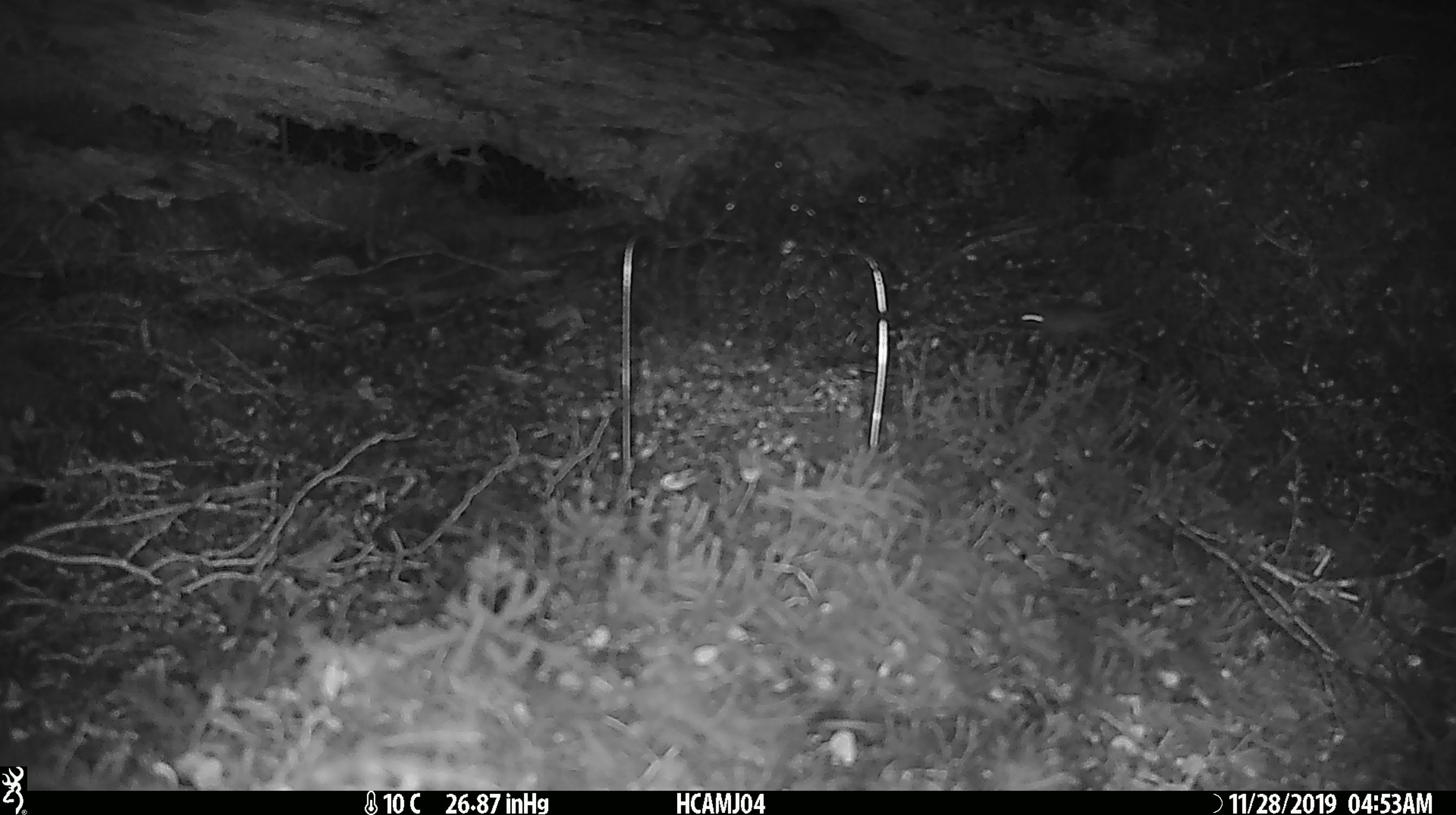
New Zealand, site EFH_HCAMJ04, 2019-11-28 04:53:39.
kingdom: Animalia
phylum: Chordata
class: Mammalia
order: Rodentia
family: Muridae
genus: Mus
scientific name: Mus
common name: mouse